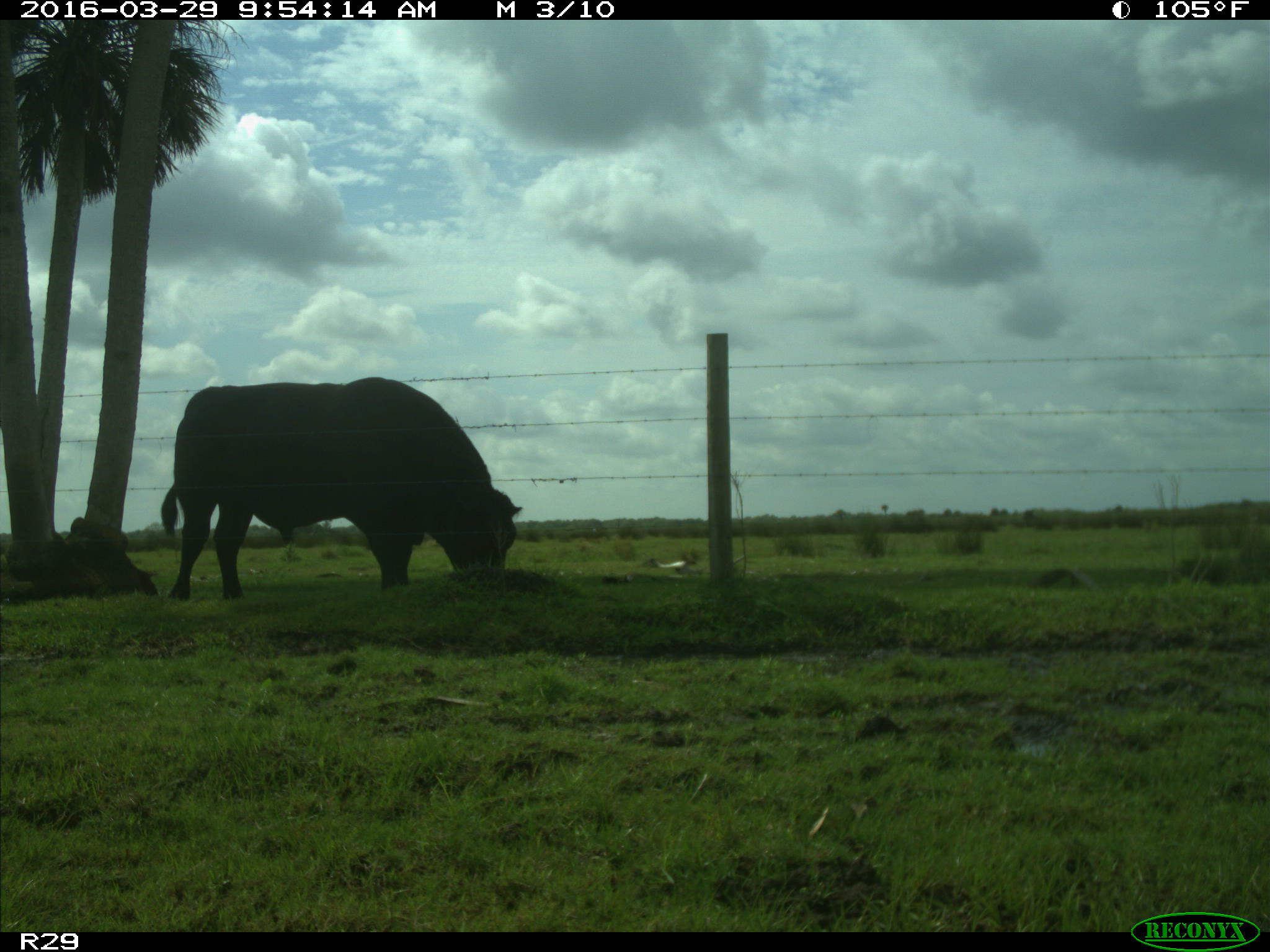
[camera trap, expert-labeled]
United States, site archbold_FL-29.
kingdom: Animalia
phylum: Chordata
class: Mammalia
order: Artiodactyla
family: Bovidae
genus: Bos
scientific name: Bos taurus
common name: domestic cow